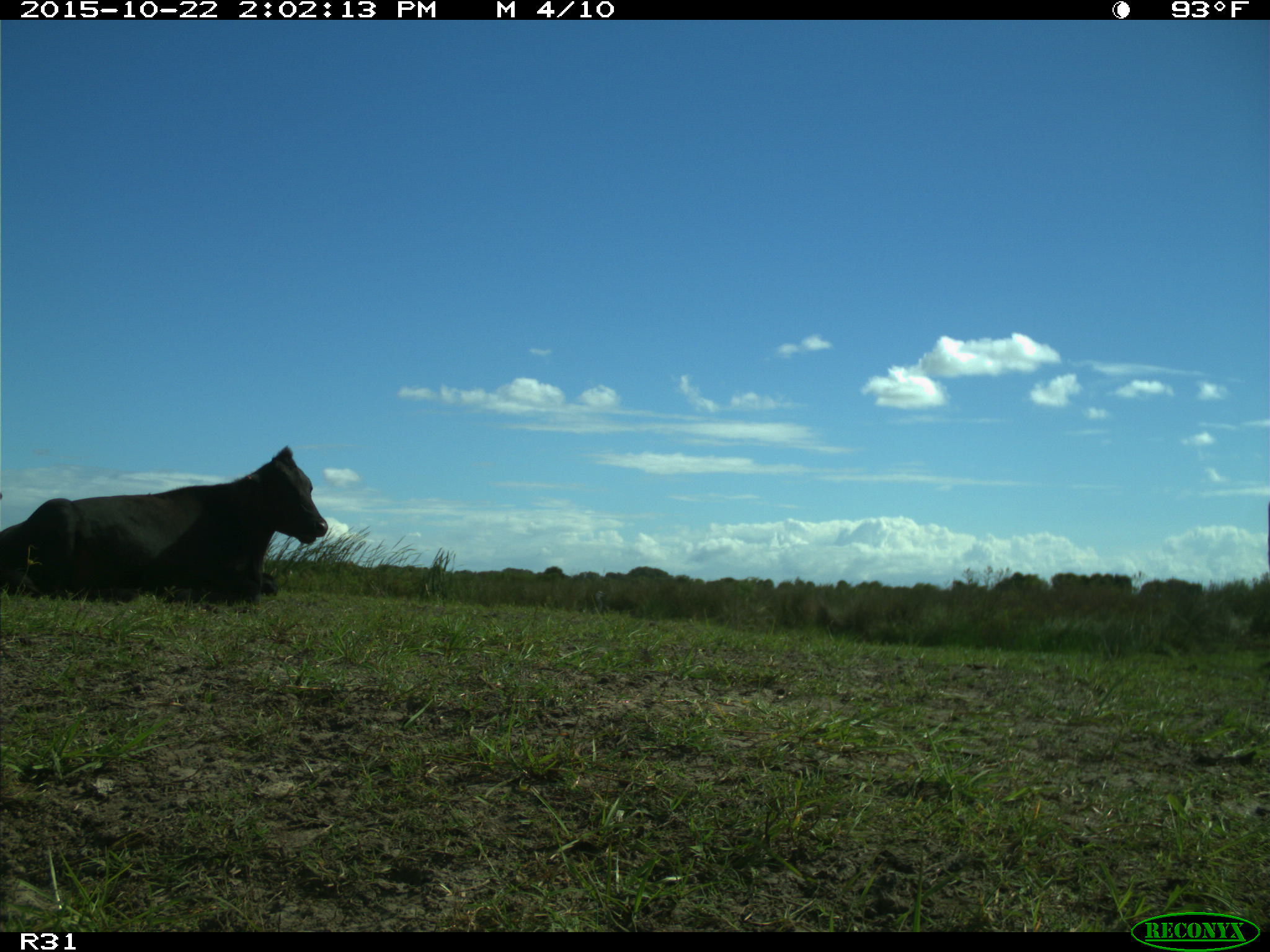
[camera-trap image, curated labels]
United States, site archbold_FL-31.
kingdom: Animalia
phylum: Chordata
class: Mammalia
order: Artiodactyla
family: Bovidae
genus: Bos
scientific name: Bos taurus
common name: domestic cow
Bos taurus (domestic cow).